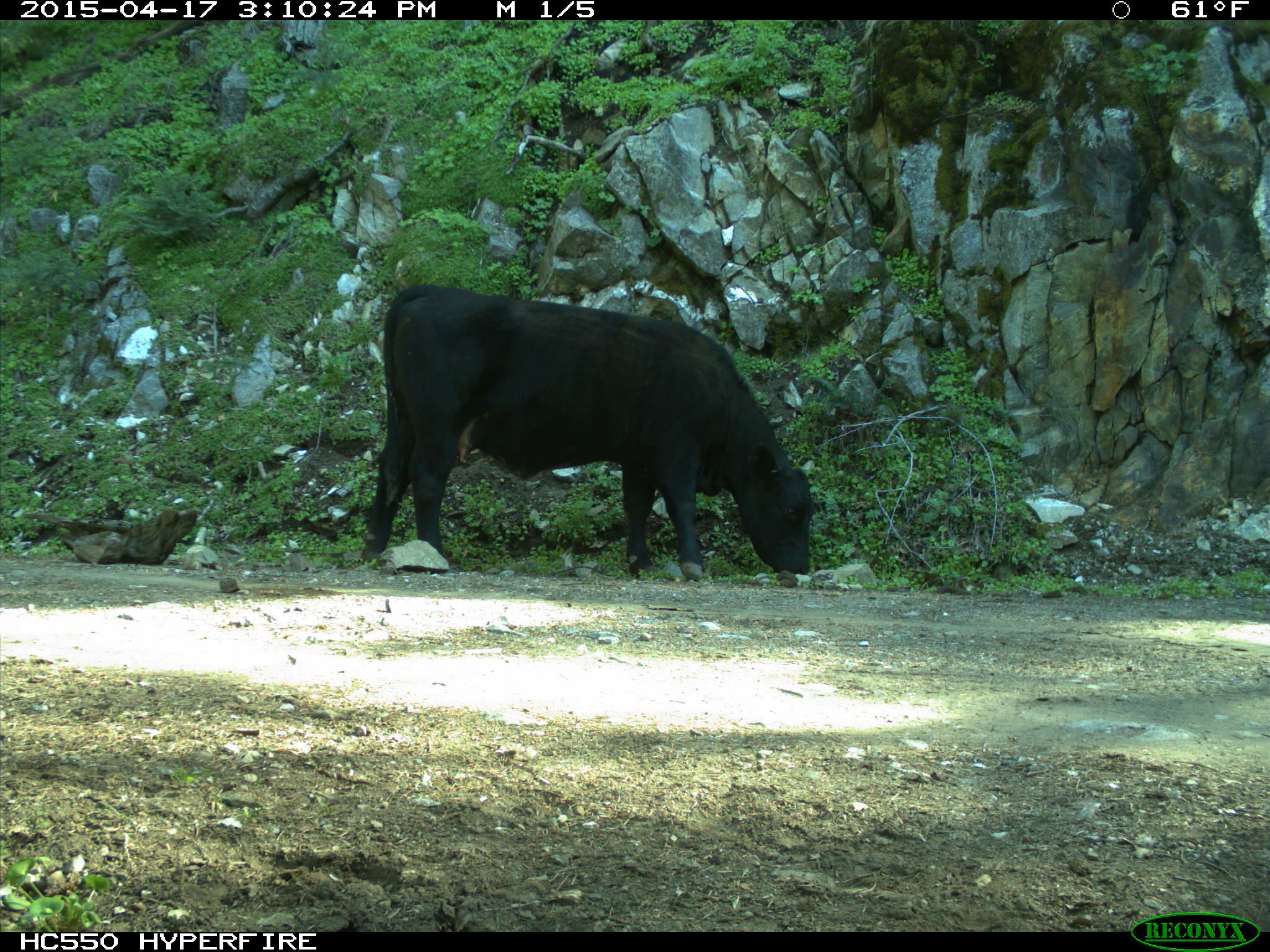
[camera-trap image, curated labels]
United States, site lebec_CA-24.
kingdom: Animalia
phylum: Chordata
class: Mammalia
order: Artiodactyla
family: Bovidae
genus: Bos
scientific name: Bos taurus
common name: domestic cow